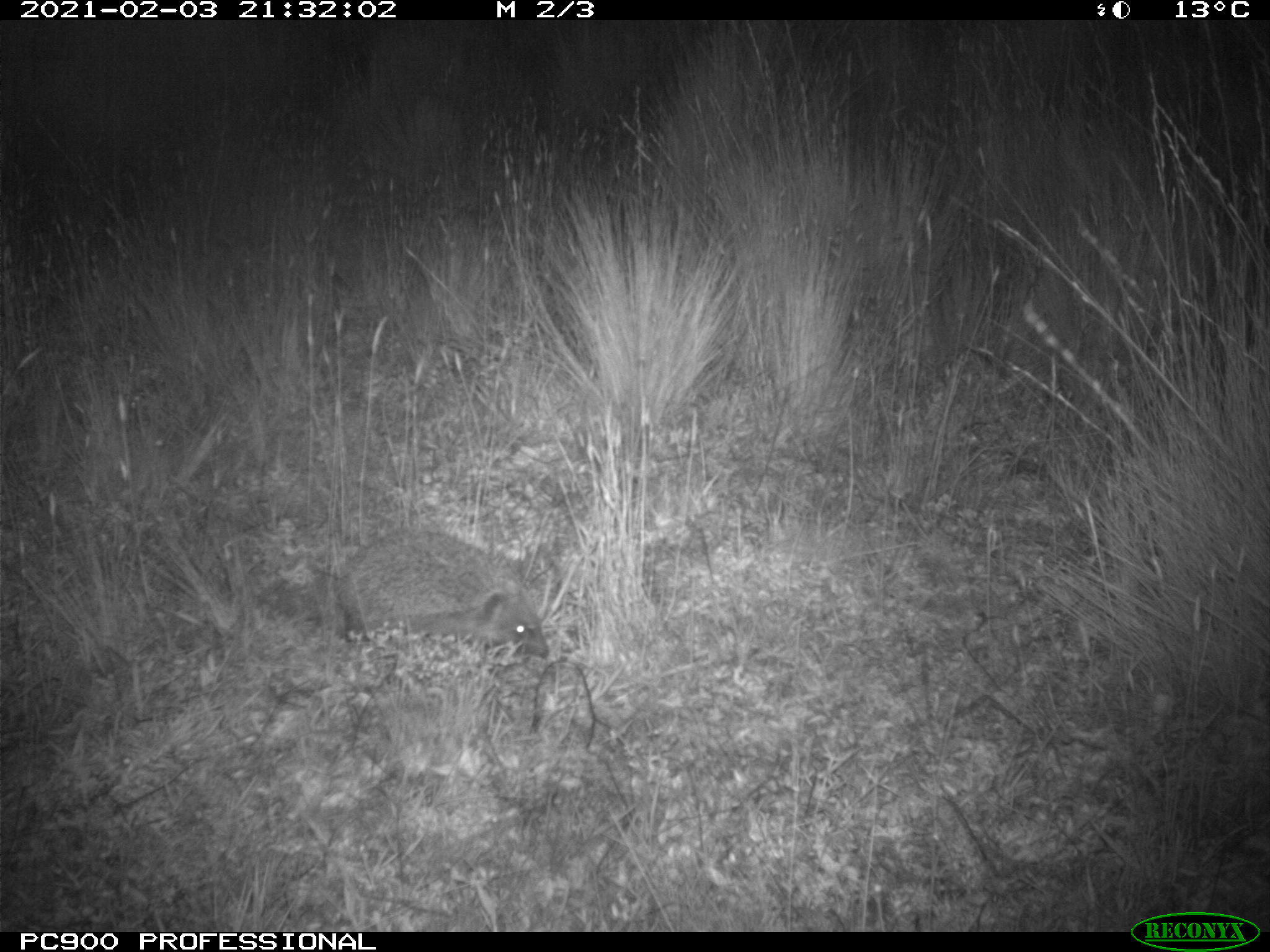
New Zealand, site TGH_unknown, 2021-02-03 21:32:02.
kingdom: Animalia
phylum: Chordata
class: Mammalia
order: Eulipotyphla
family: Erinaceidae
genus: Erinaceus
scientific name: Erinaceus europaeus europaeus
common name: european hedgehog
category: hedgehog